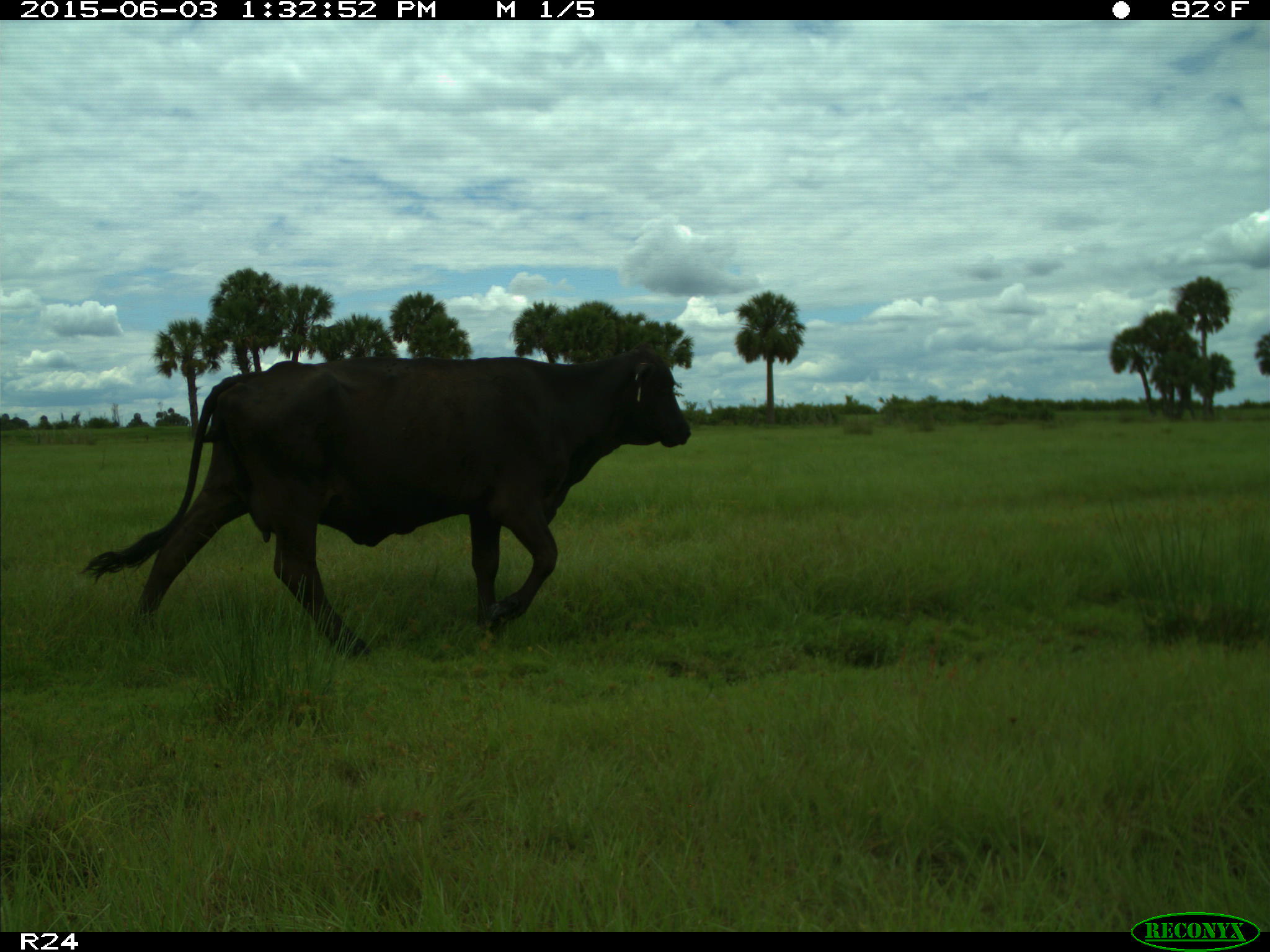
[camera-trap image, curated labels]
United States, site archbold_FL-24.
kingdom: Animalia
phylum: Chordata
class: Mammalia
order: Artiodactyla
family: Bovidae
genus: Bos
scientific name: Bos taurus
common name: domestic cow